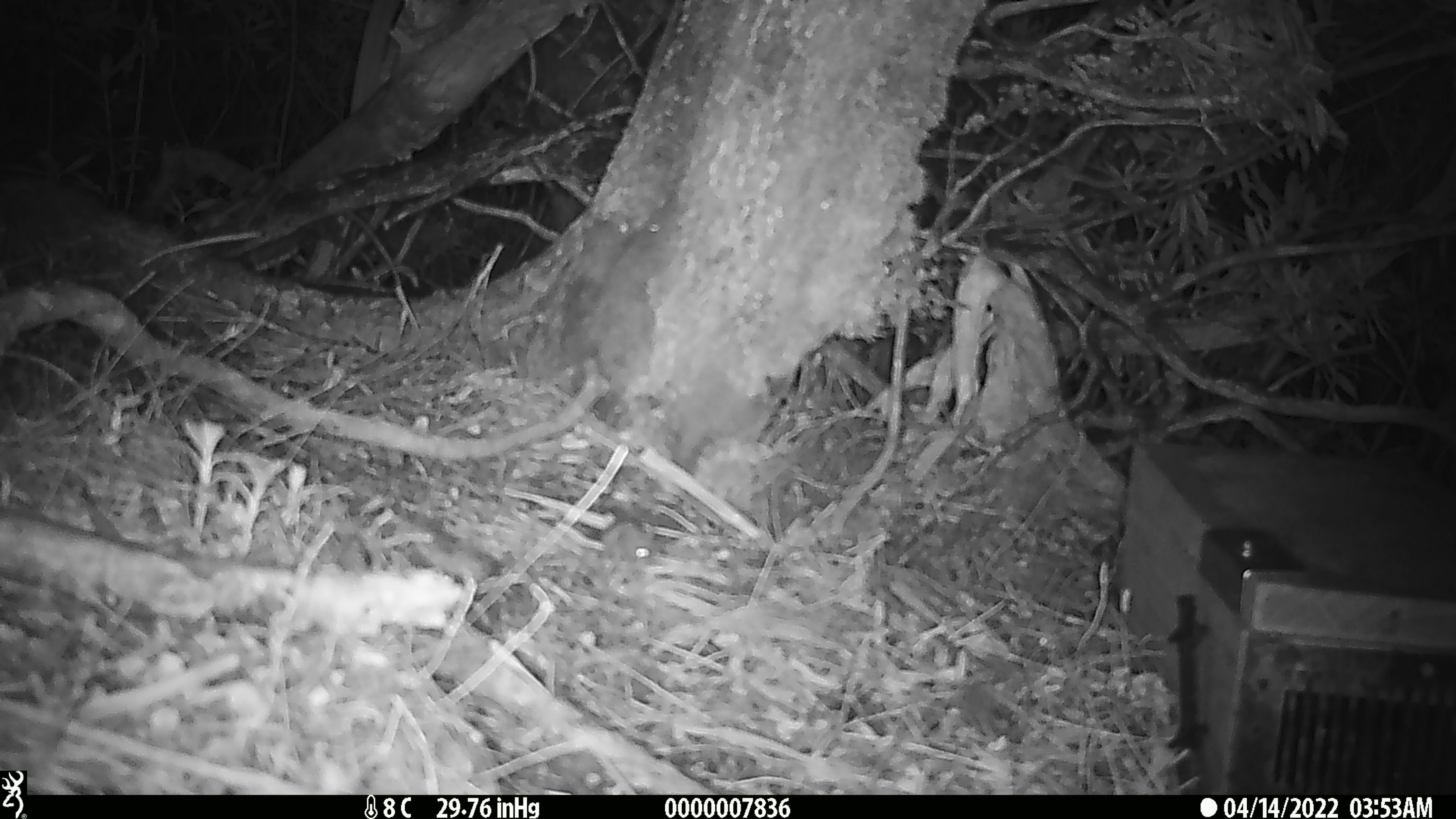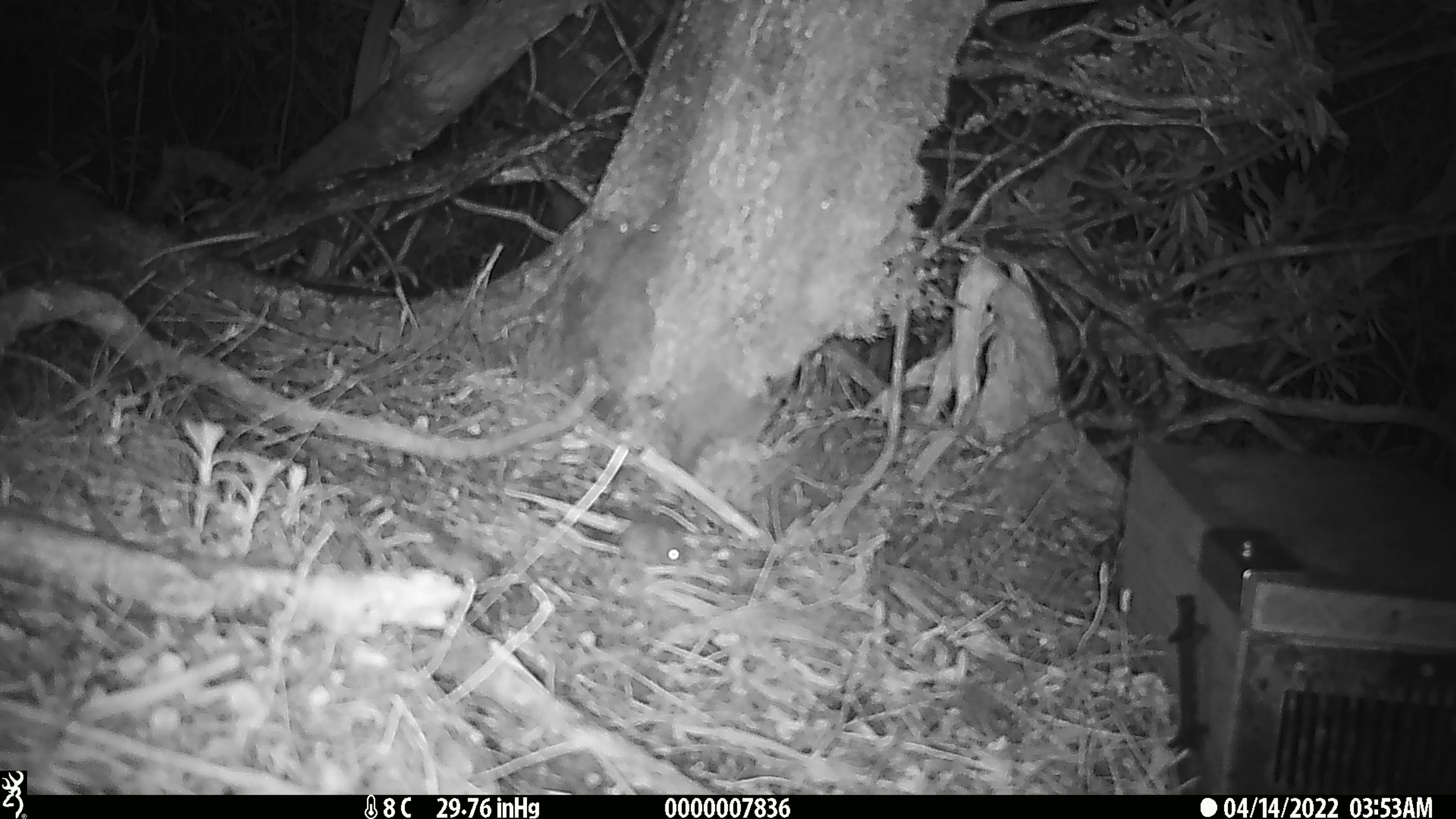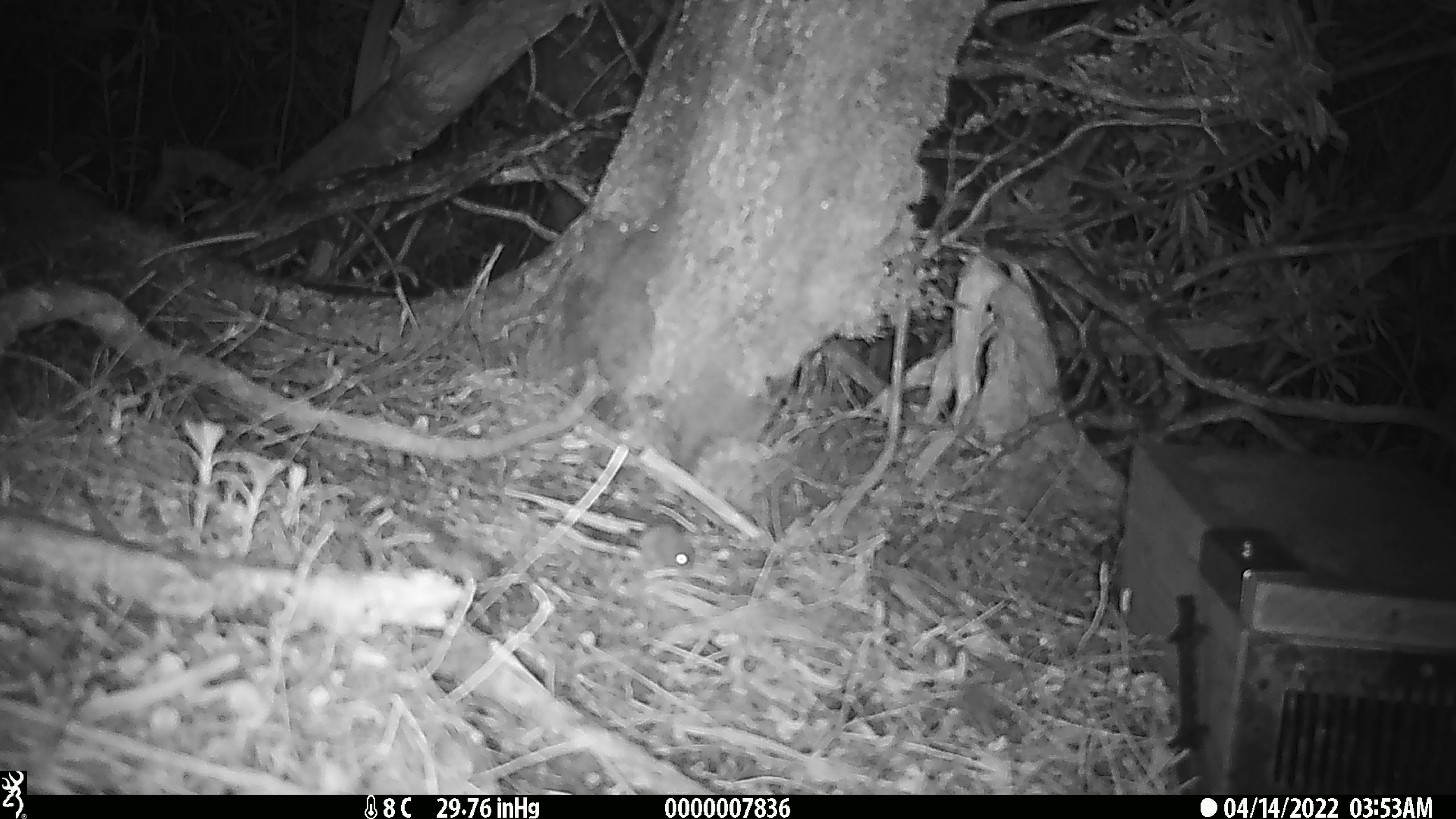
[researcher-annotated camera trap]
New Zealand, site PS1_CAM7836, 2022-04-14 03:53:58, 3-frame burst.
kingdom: Animalia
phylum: Chordata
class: Mammalia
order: Rodentia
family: Muridae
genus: Mus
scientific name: Mus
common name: mouse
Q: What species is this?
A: Mouse (Mus).